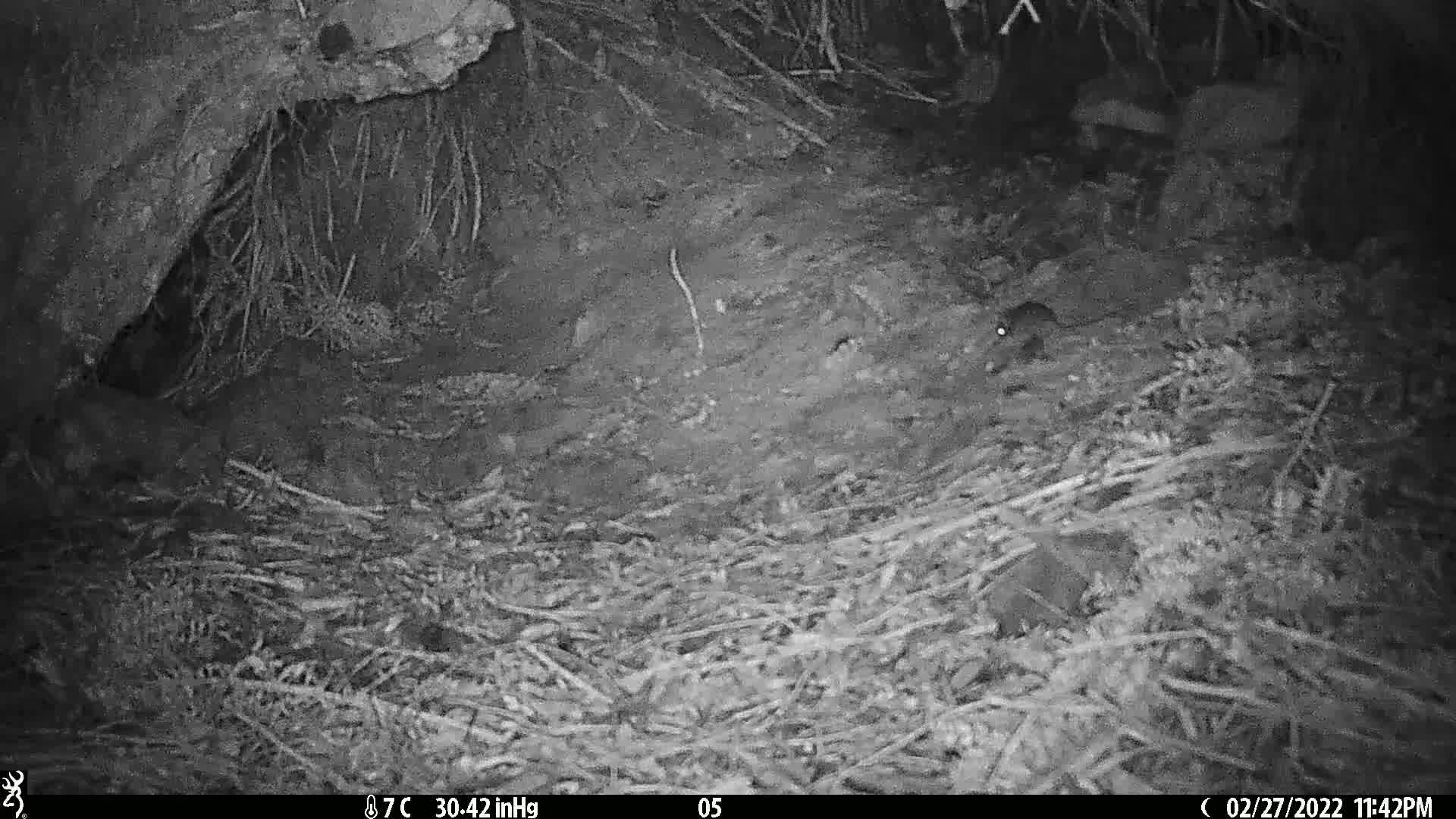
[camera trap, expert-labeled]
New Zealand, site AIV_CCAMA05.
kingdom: Animalia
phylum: Chordata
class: Mammalia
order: Rodentia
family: Muridae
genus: Mus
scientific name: Mus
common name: mouse